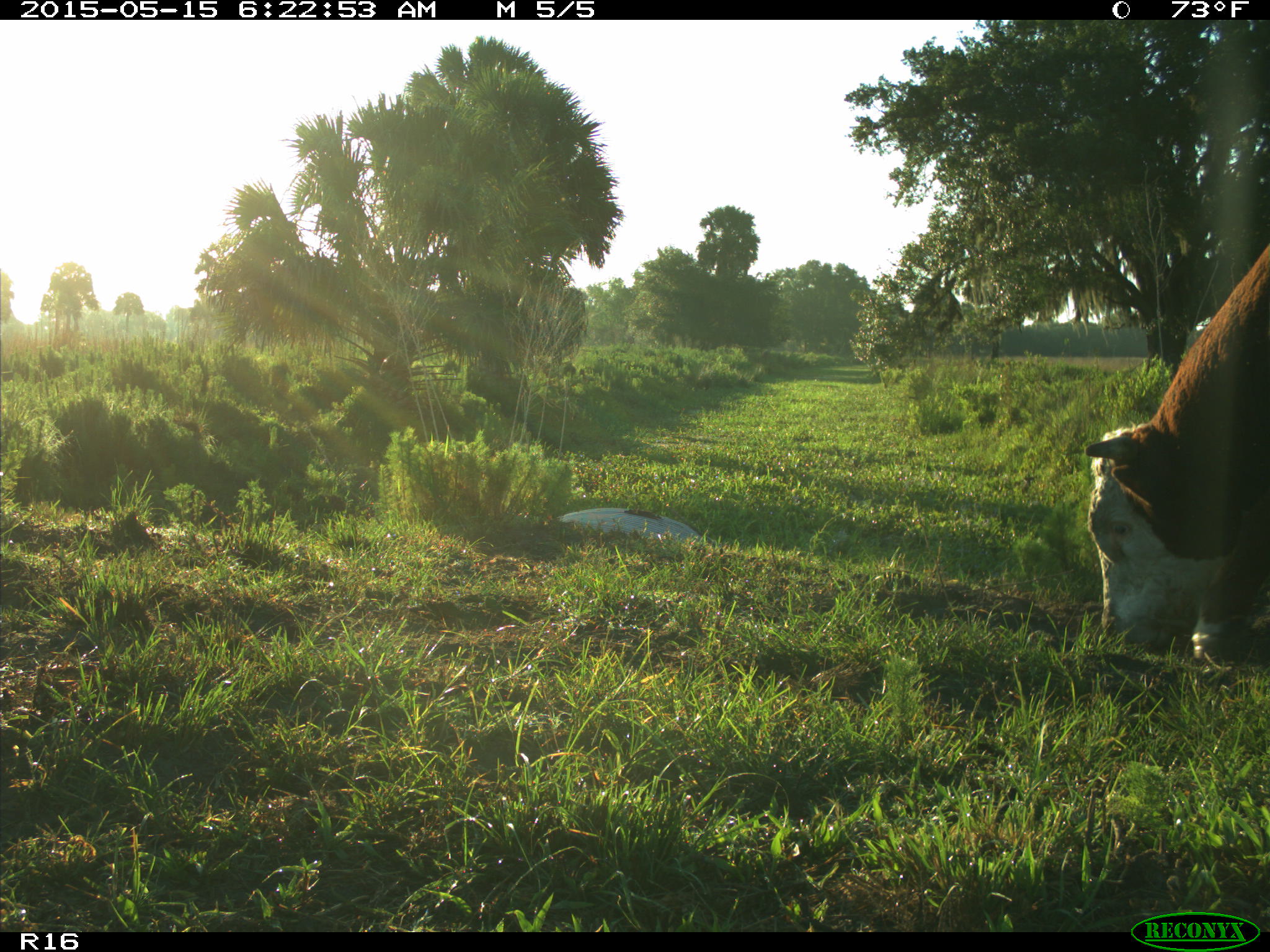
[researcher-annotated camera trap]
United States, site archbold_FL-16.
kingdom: Animalia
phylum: Chordata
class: Mammalia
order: Artiodactyla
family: Bovidae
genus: Bos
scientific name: Bos taurus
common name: domestic cow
Bos taurus (domestic cow).